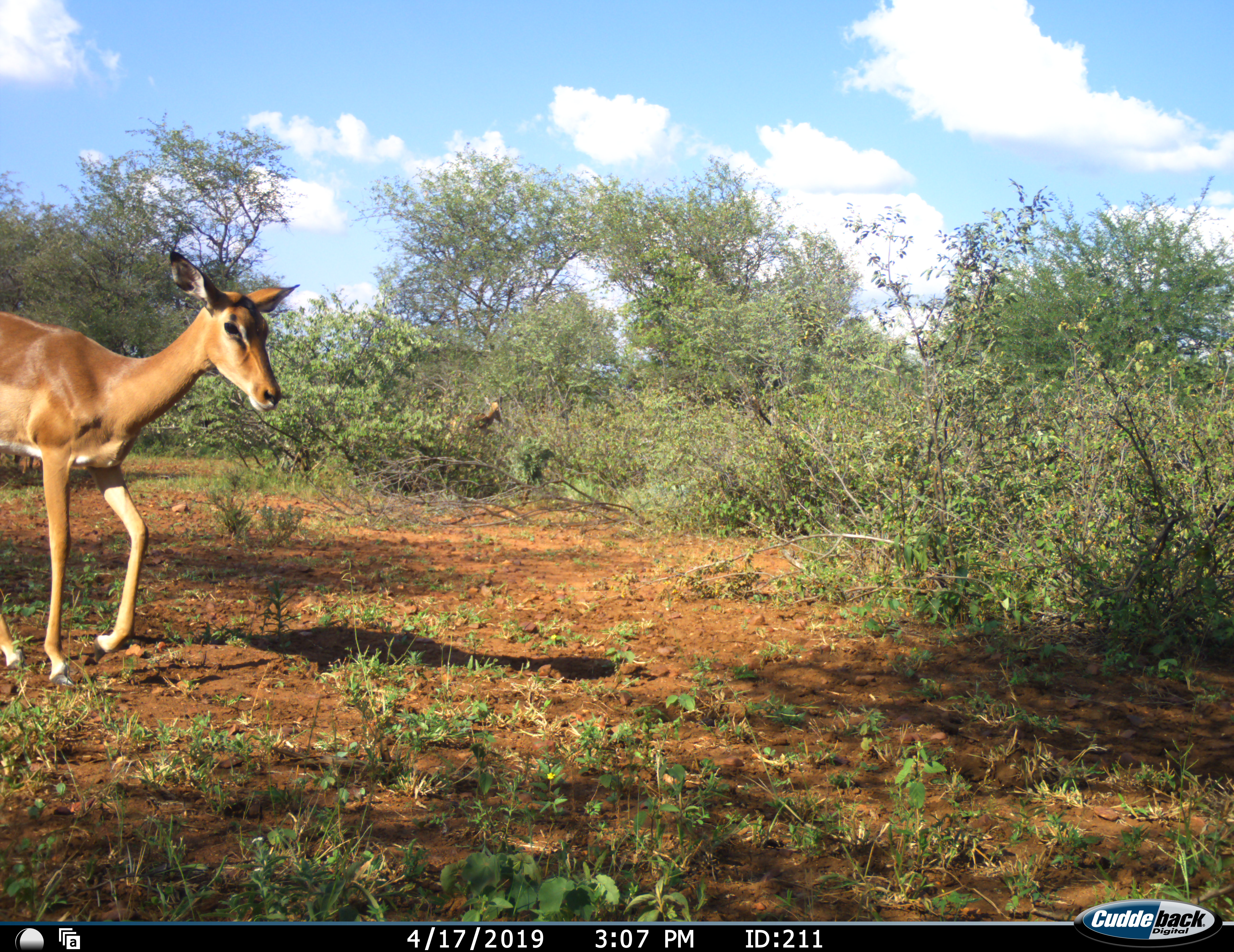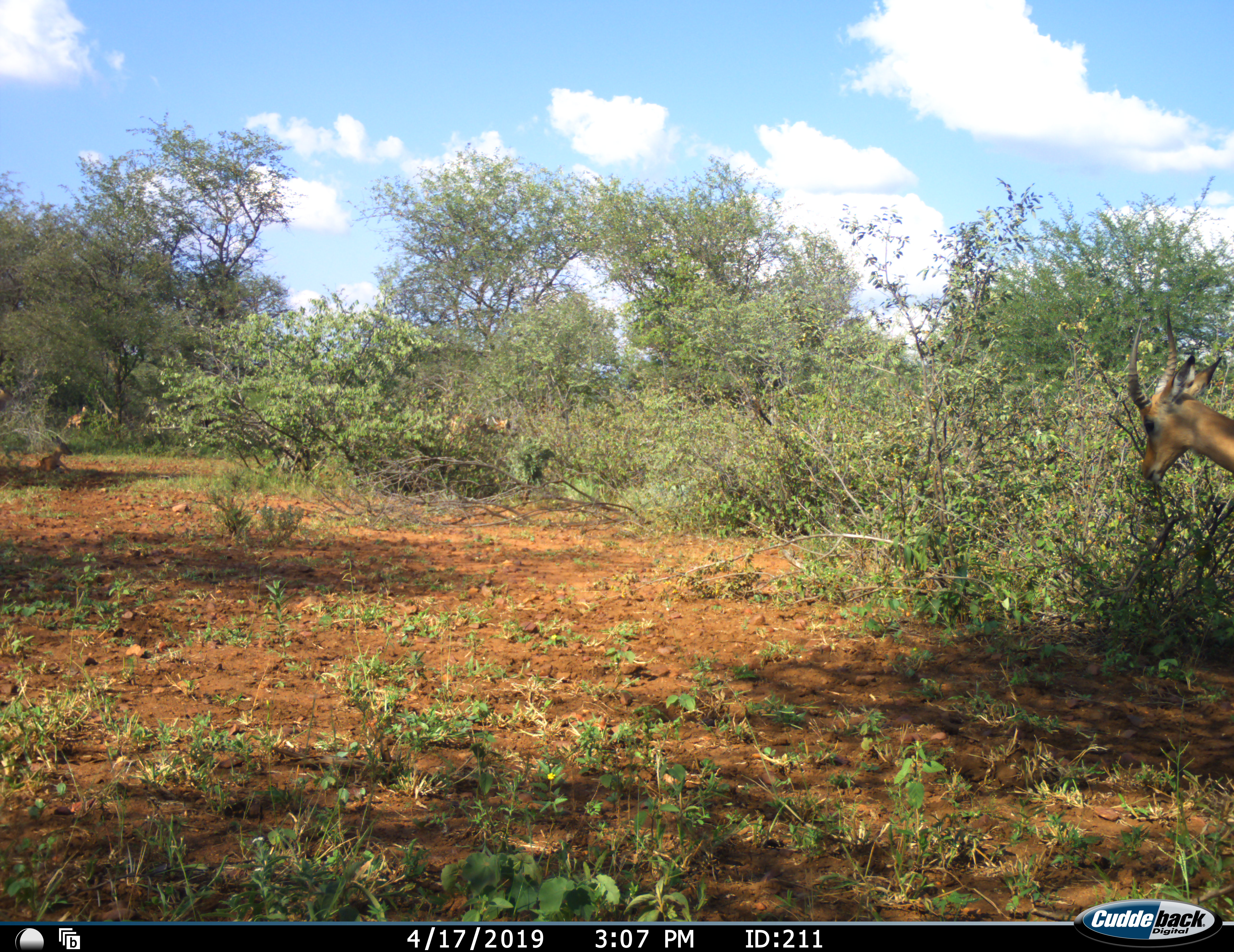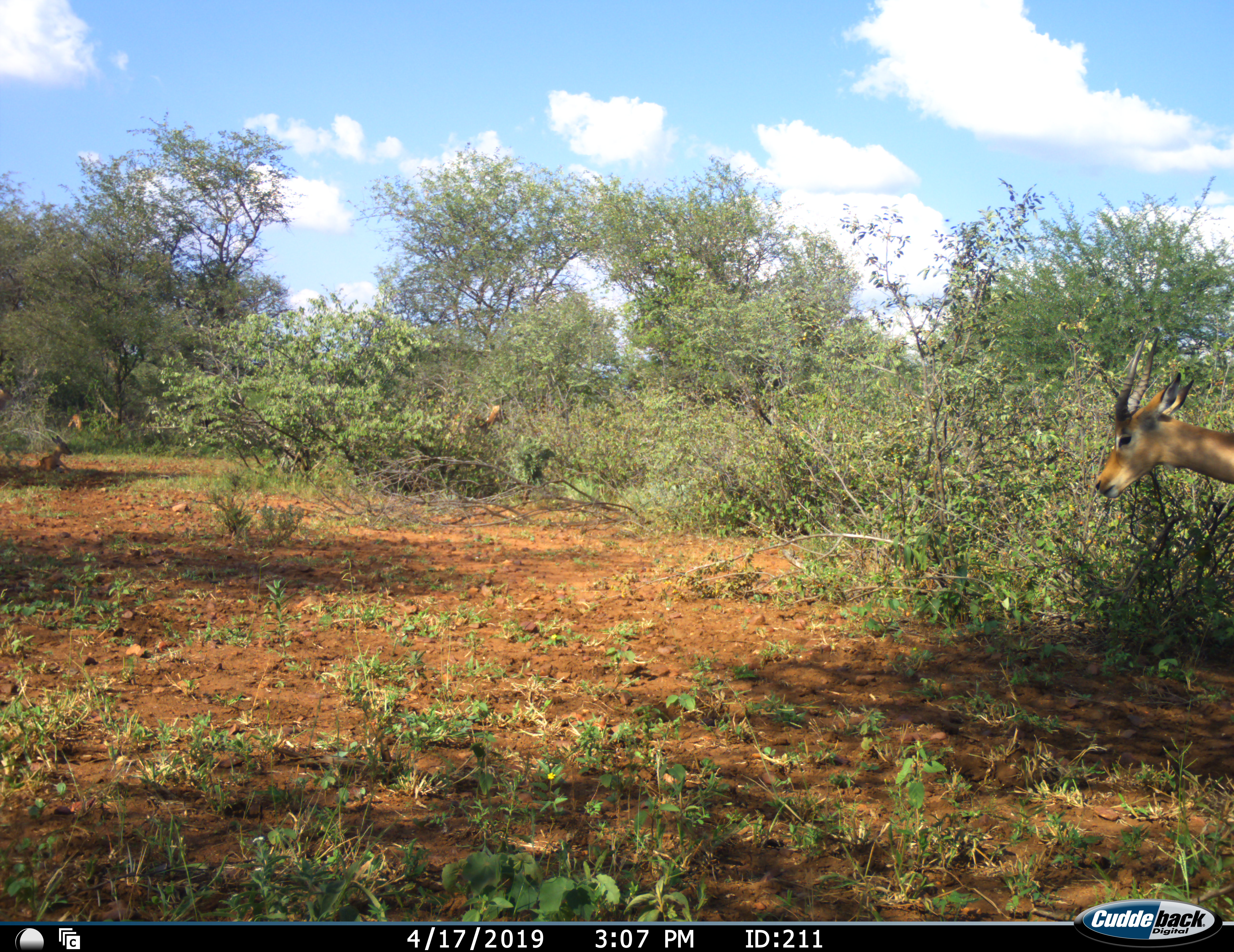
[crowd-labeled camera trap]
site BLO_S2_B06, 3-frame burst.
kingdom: Animalia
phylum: Chordata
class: Mammalia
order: Artiodactyla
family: Bovidae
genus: Aepyceros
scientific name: Aepyceros melampus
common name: impala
Impala (Aepyceros melampus), count 5. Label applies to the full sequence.